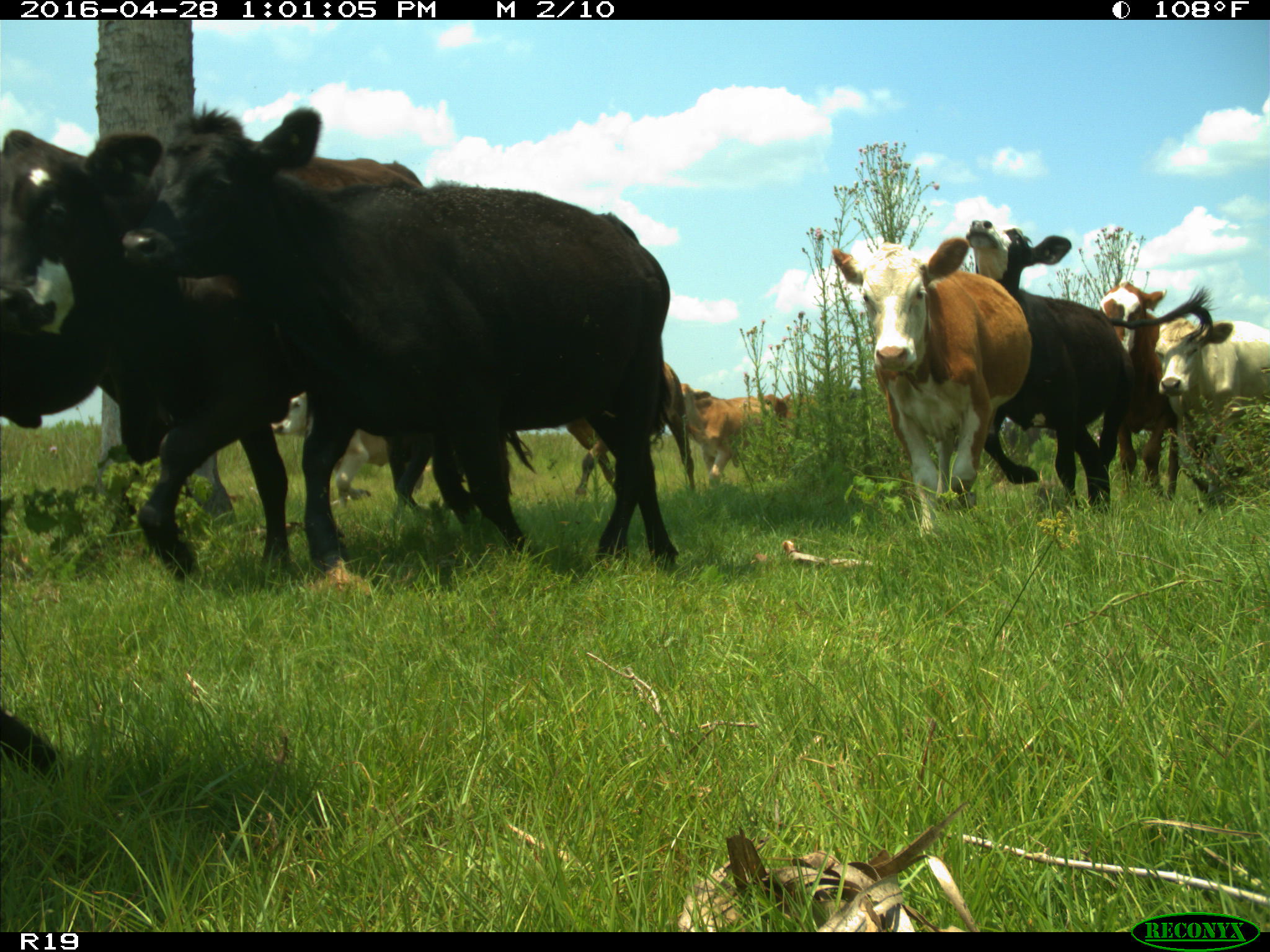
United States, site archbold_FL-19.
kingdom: Animalia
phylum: Chordata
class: Mammalia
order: Artiodactyla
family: Bovidae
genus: Bos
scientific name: Bos taurus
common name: domestic cow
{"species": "Bos taurus (domestic cow)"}